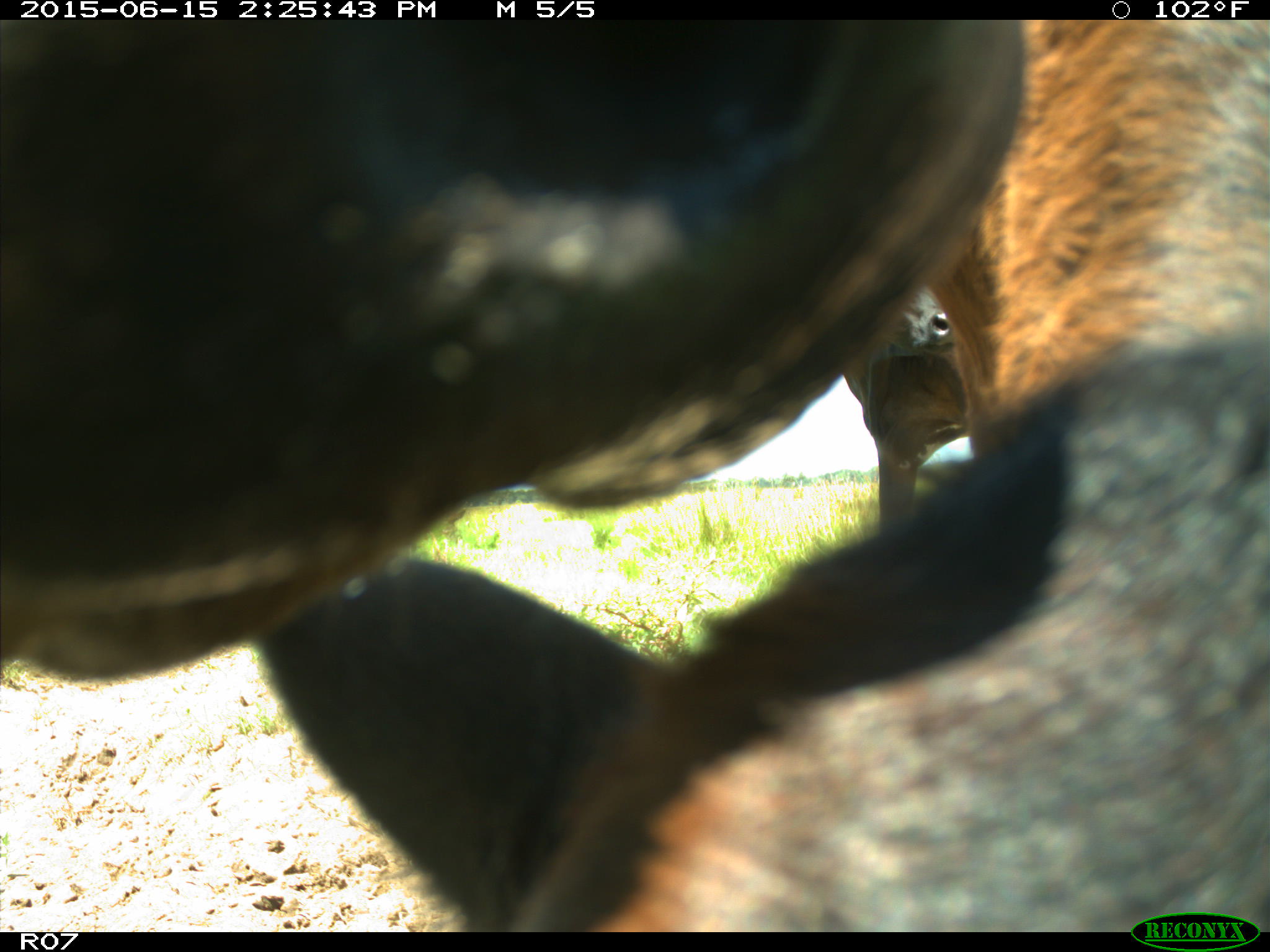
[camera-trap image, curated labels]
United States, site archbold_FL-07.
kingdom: Animalia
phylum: Chordata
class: Mammalia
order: Artiodactyla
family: Bovidae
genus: Bos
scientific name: Bos taurus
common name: domestic cow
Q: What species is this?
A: Bos taurus (domestic cow).